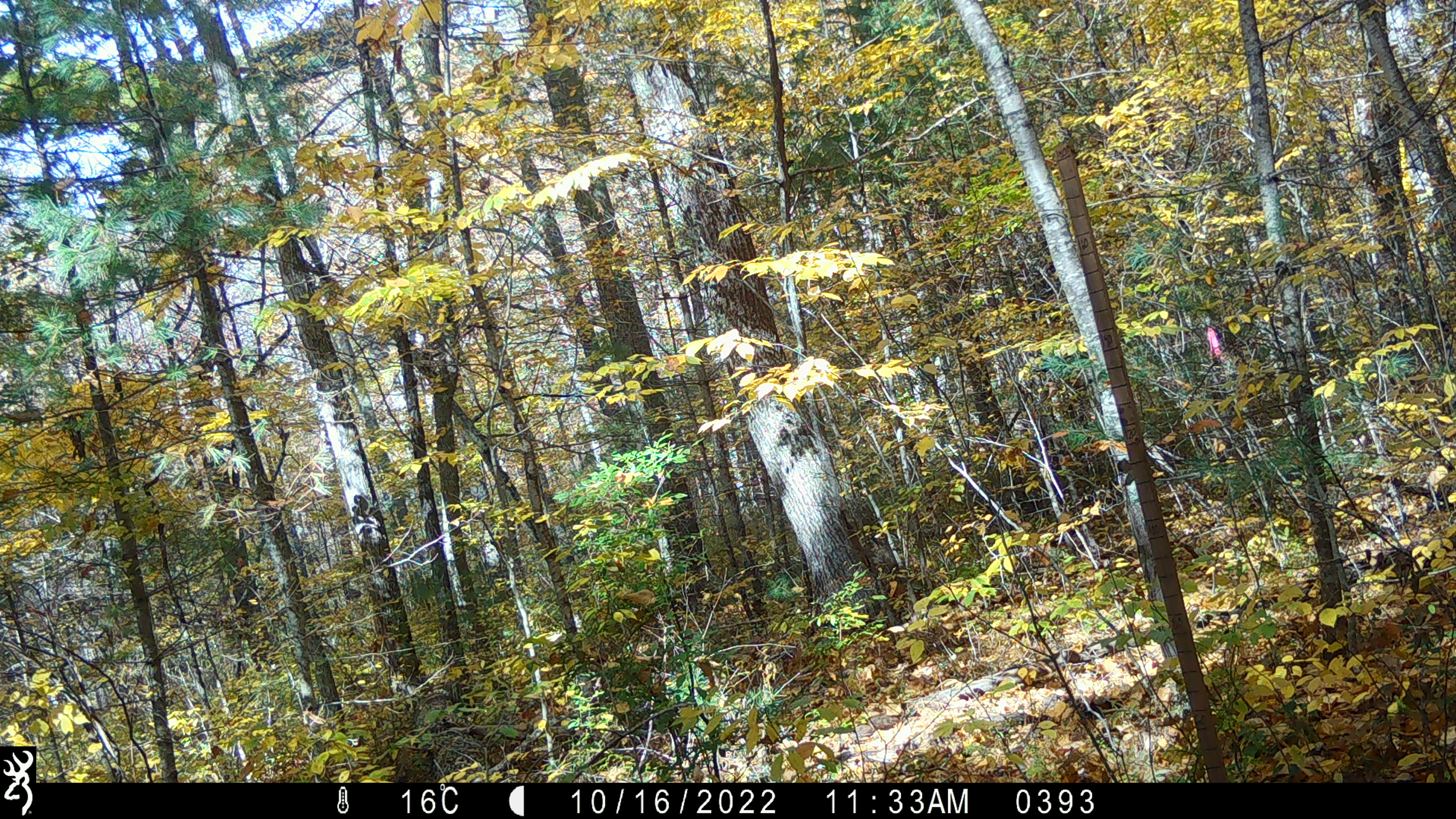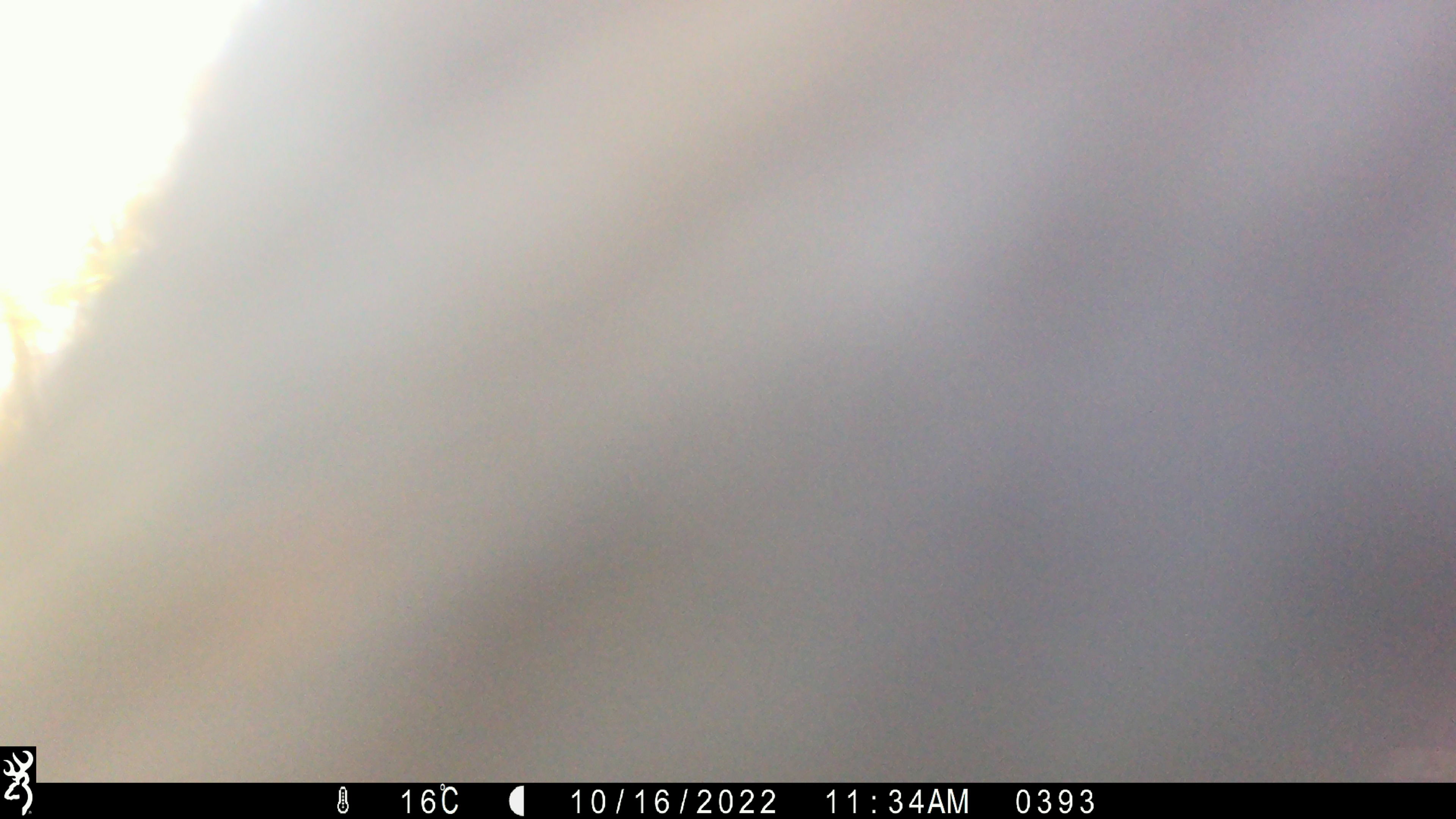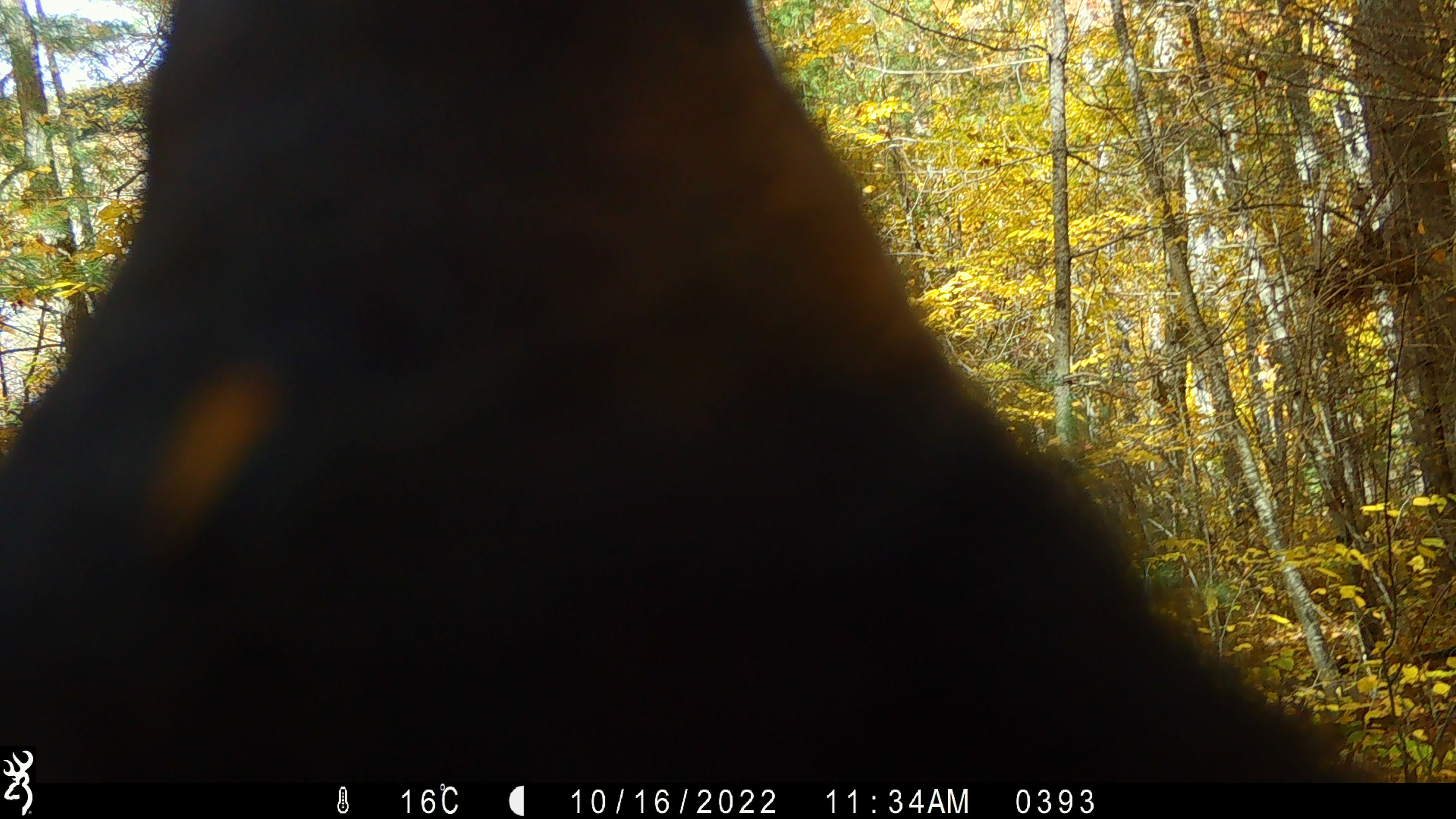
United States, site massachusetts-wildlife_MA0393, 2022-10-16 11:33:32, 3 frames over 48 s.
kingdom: Animalia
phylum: Chordata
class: Mammalia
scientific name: Mammalia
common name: mammal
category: mammal sp.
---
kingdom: Animalia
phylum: Chordata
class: Mammalia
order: Carnivora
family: Ursidae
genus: Ursus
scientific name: Ursus americanus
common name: black bear